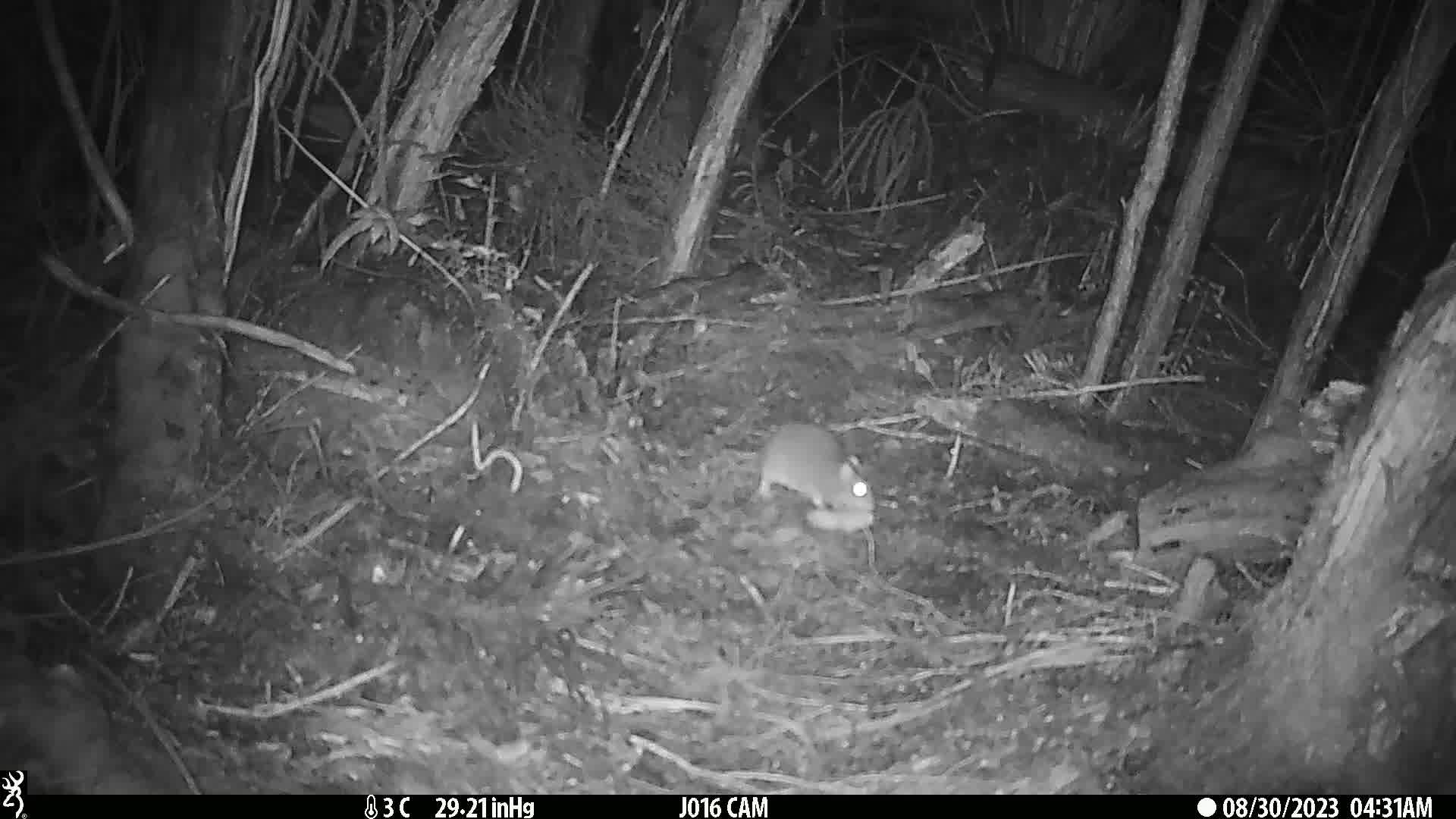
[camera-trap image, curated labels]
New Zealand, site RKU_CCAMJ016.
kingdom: Animalia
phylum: Chordata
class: Mammalia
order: Rodentia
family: Muridae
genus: Rattus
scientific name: Rattus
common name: rat